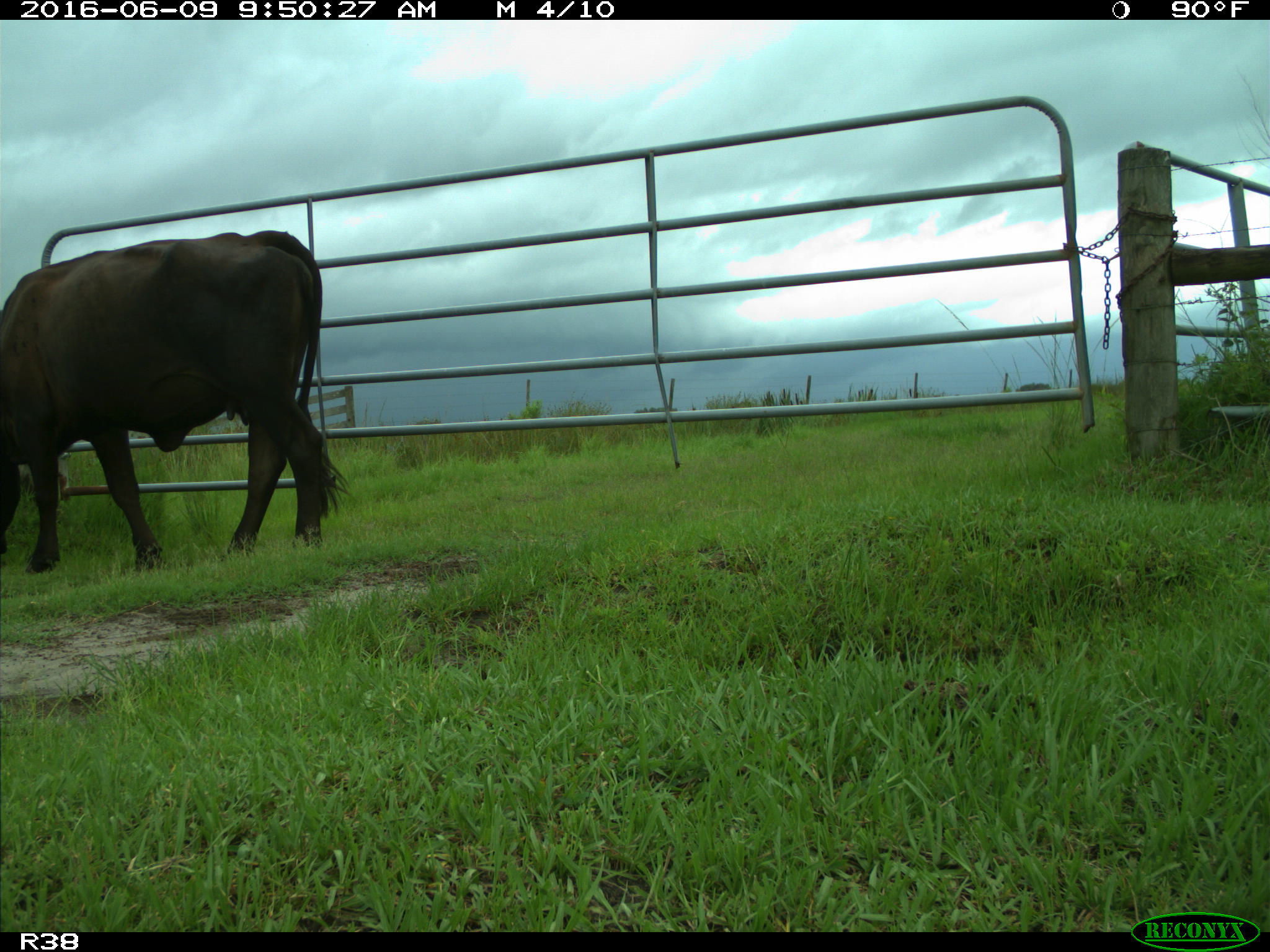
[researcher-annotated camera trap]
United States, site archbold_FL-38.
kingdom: Animalia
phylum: Chordata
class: Mammalia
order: Artiodactyla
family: Bovidae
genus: Bos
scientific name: Bos taurus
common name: domestic cow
Bos taurus (domestic cow).